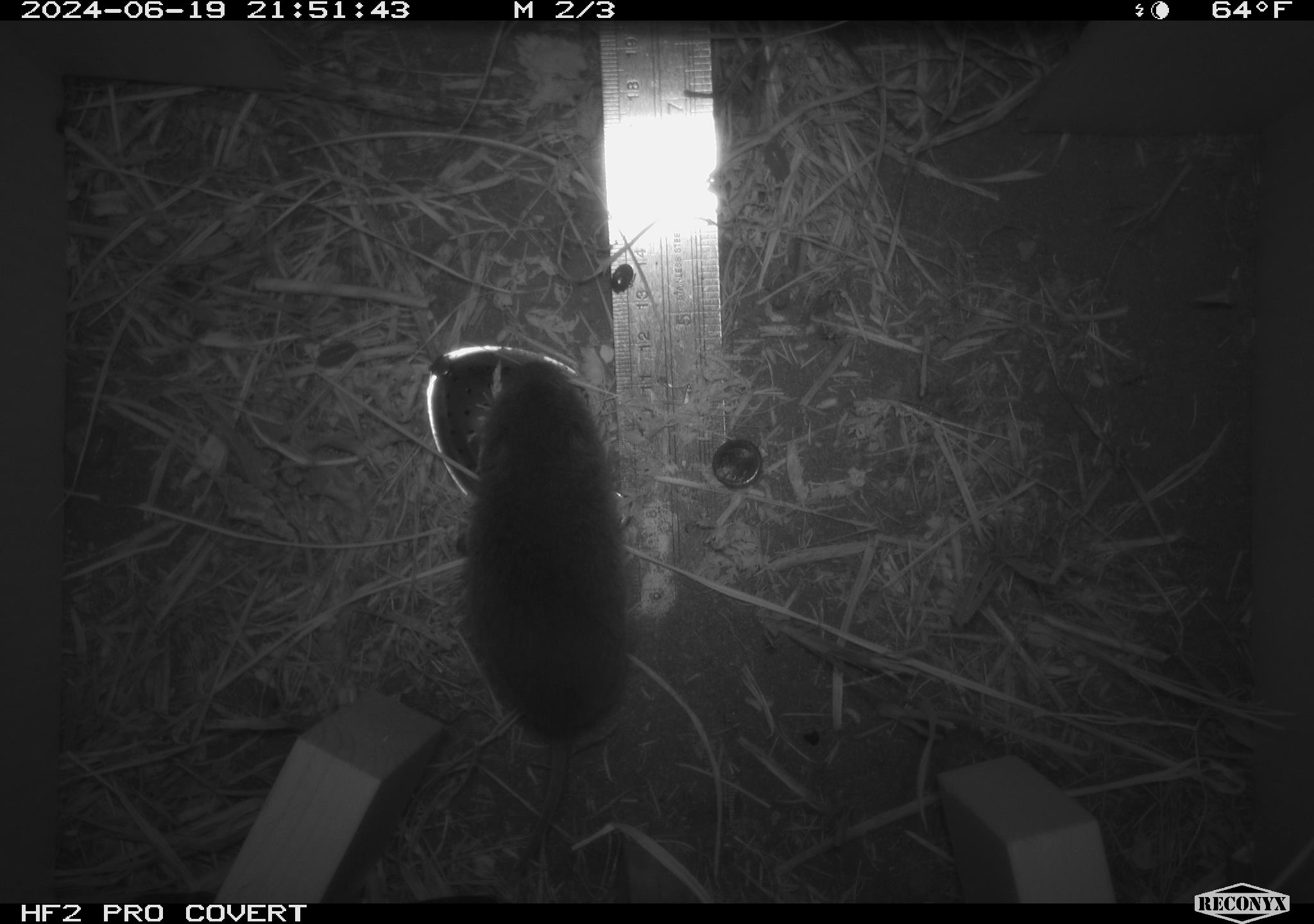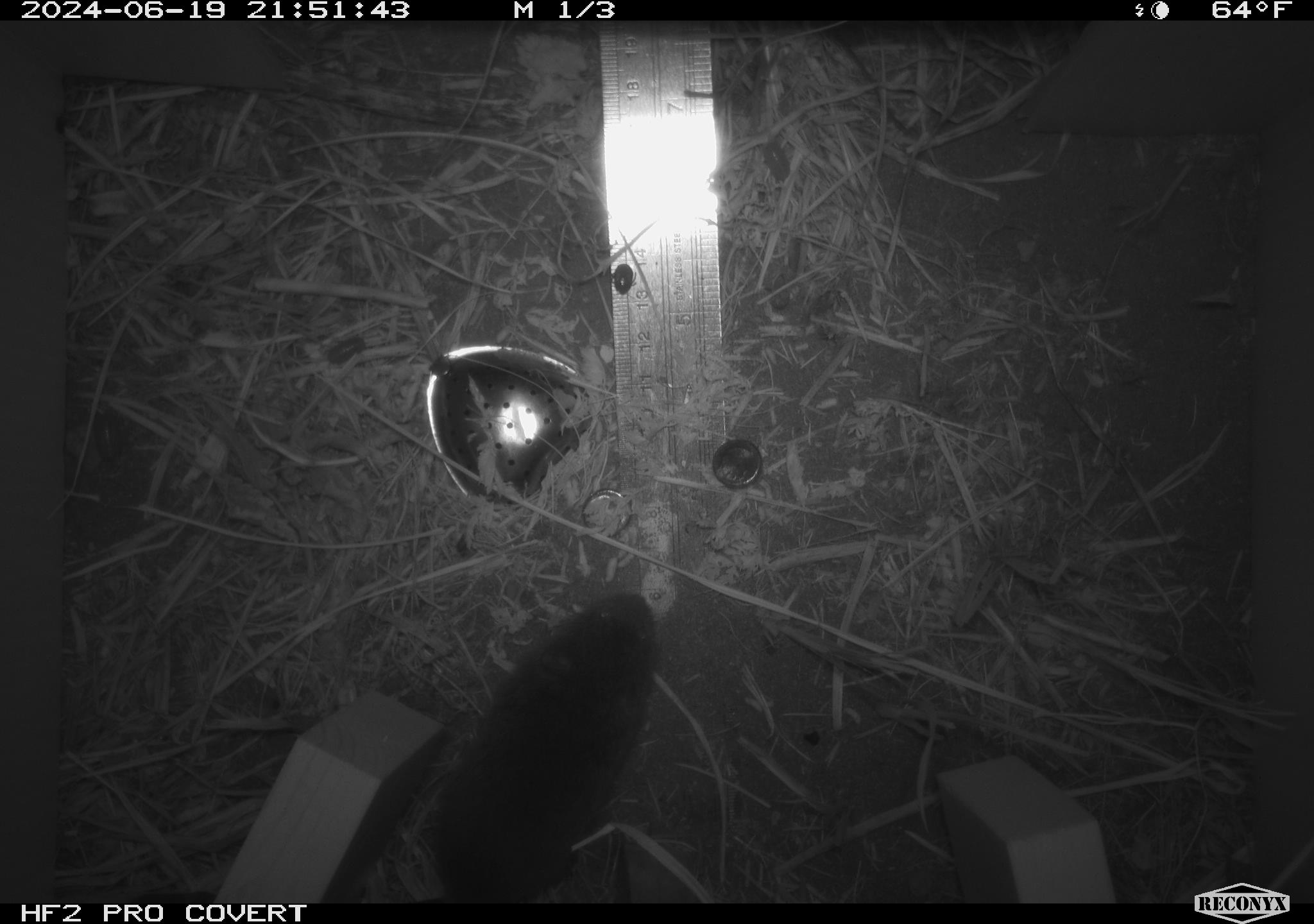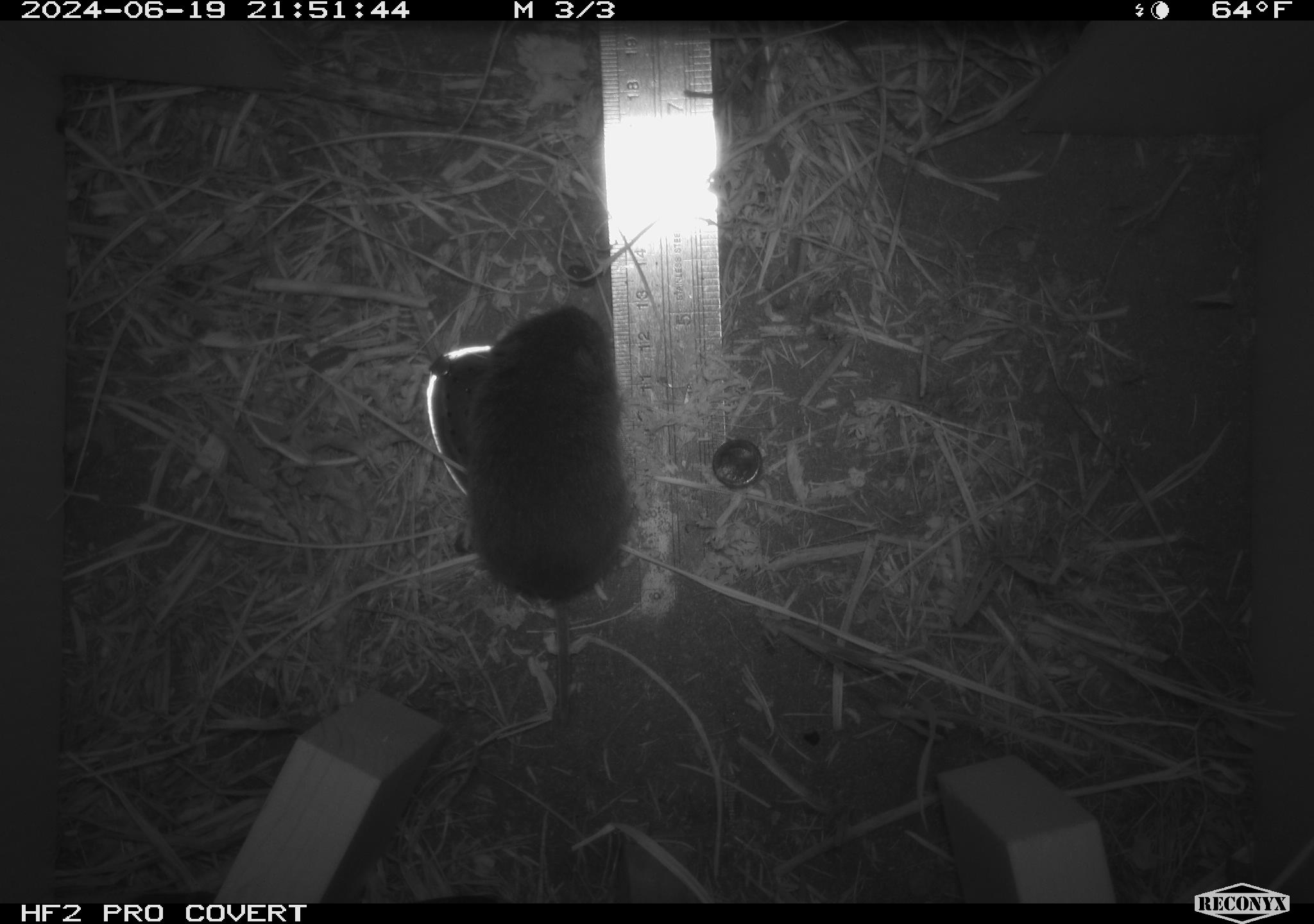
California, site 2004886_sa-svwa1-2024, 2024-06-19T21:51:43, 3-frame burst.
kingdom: Animalia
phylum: Chordata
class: Mammalia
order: Rodentia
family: Cricetidae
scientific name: Arvicolinae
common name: voles, lemmings, and muskrats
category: arvicolinae subfamily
Arvicolinae subfamily (voles, lemmings, and muskrats) (Arvicolinae).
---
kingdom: Animalia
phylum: Arthropoda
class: Malacostraca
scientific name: Malacostraca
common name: amphipods, crabs, isopods, krill, lobsters and shrimps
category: malacostracan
Malacostracan (amphipods, crabs, isopods, krill, lobsters and shrimps) (Malacostraca).